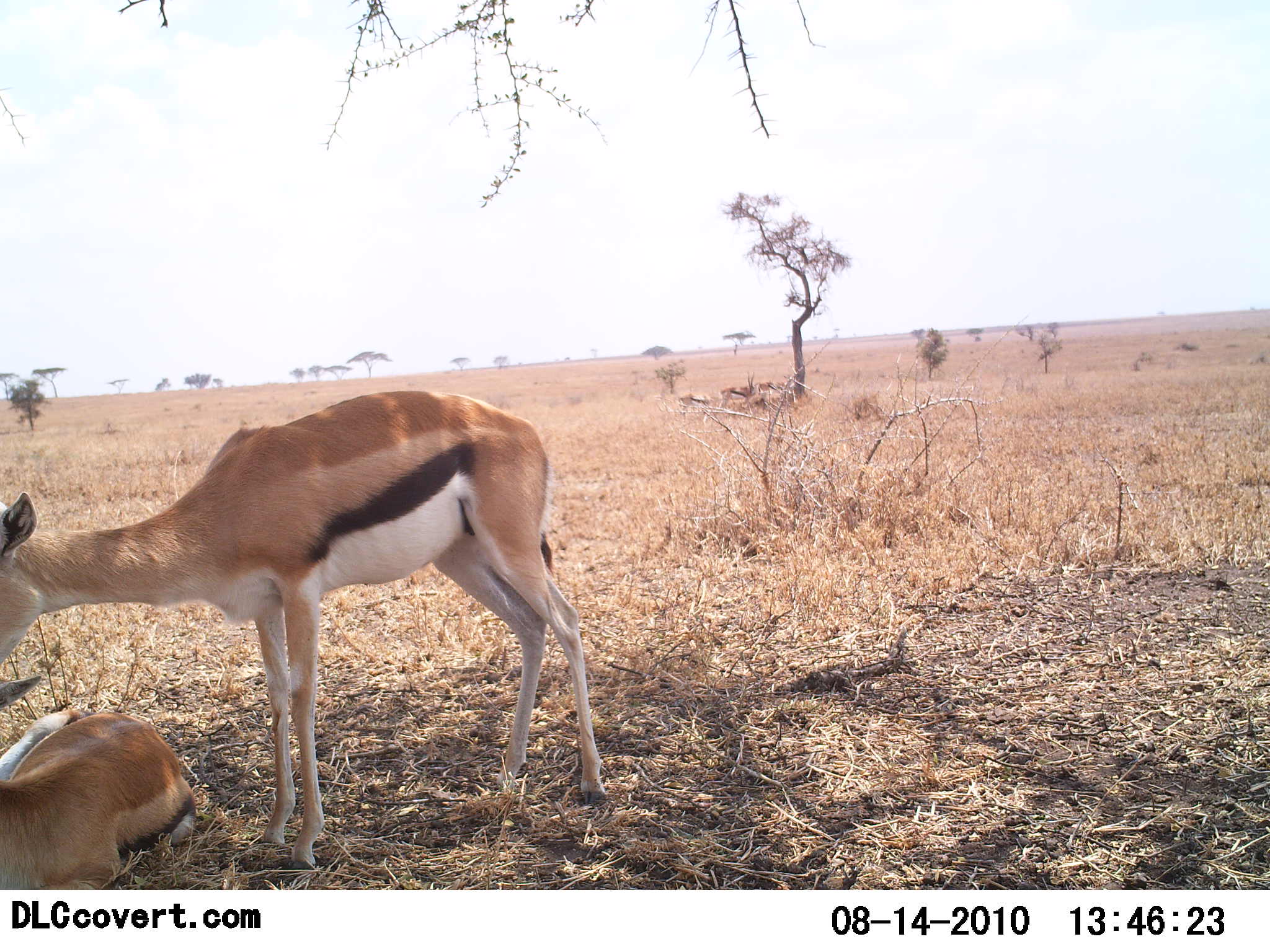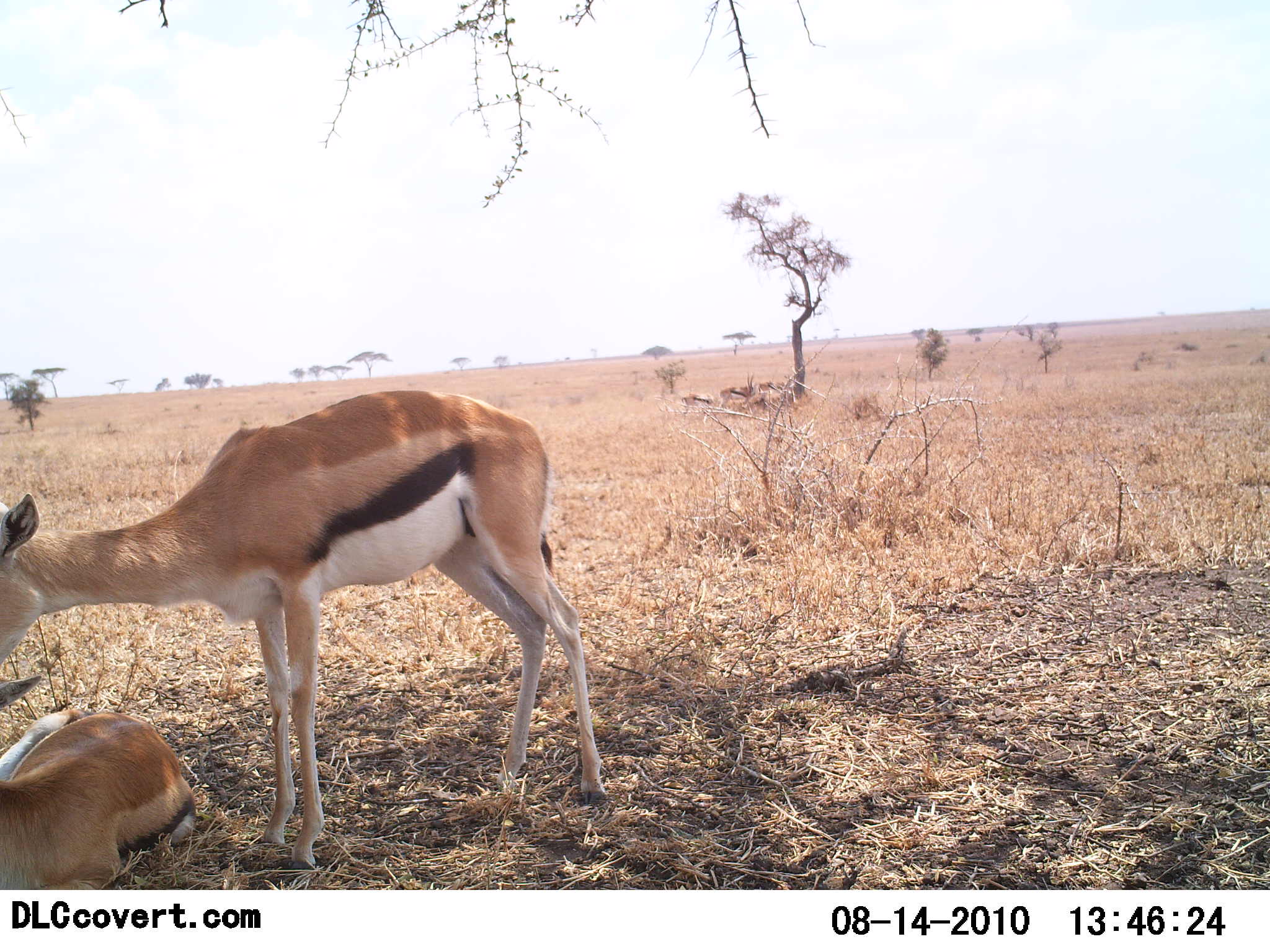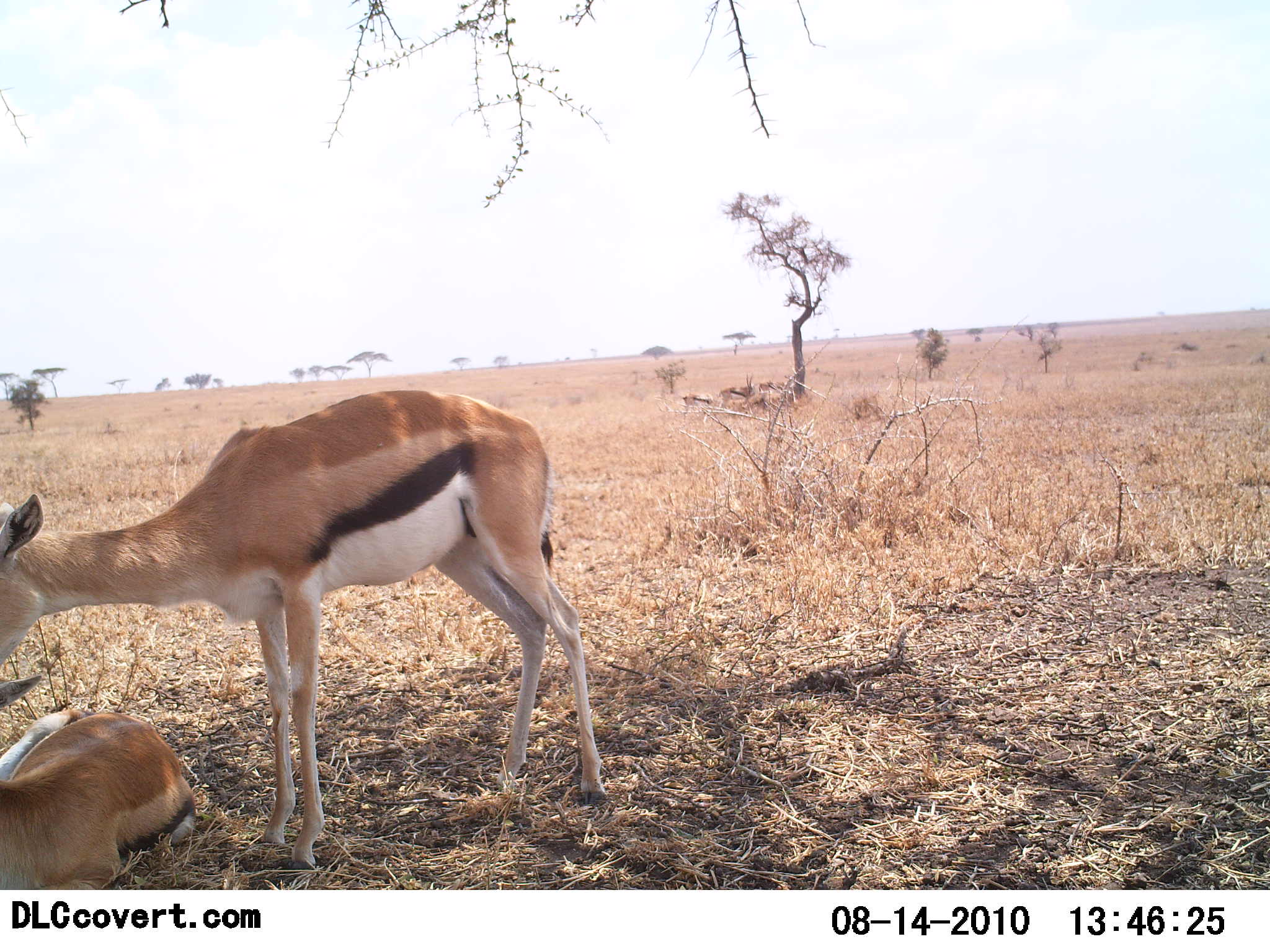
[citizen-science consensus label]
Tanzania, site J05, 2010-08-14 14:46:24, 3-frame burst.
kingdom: Animalia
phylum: Chordata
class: Mammalia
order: Artiodactyla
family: Bovidae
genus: Eudorcas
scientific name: Eudorcas thomsonii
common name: thomson's gazelle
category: gazellethomsons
Gazellethomsons (thomson's gazelle) (Eudorcas thomsonii), count 2. Behavior (volunteer vote fractions): standing 79%, resting 93%, moving 0%, interacting 21%. Young present (vote fraction): 14%. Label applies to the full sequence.